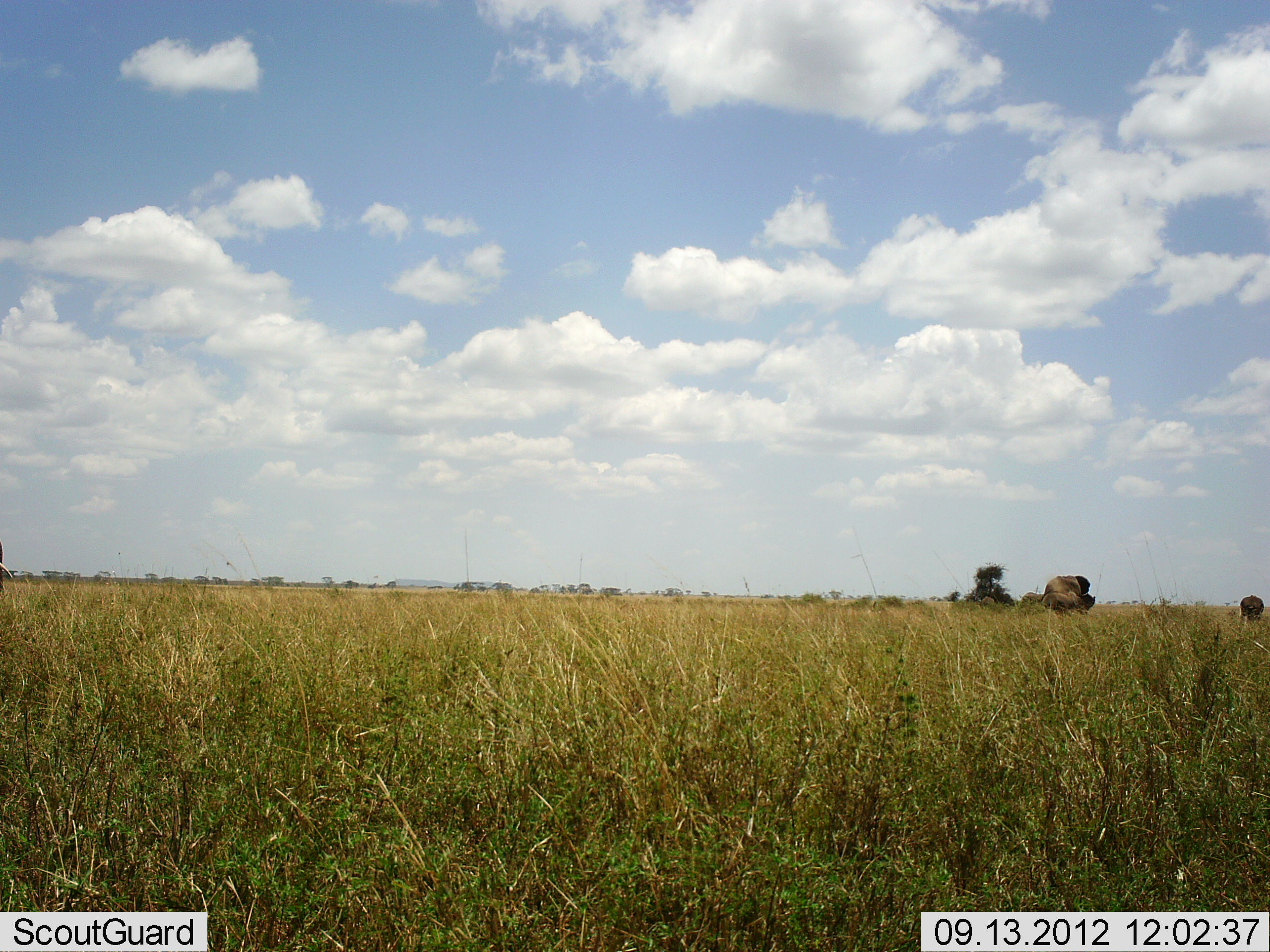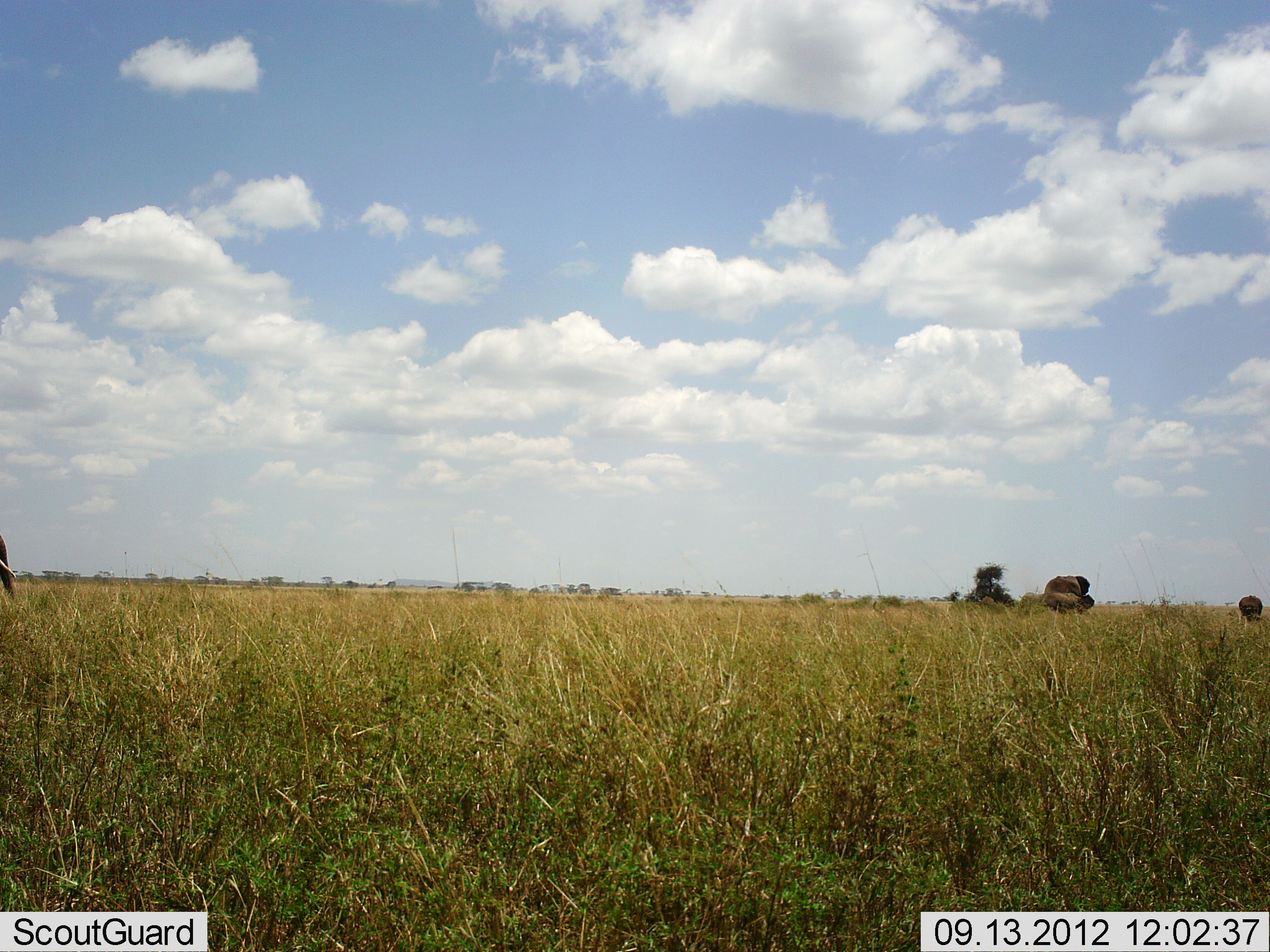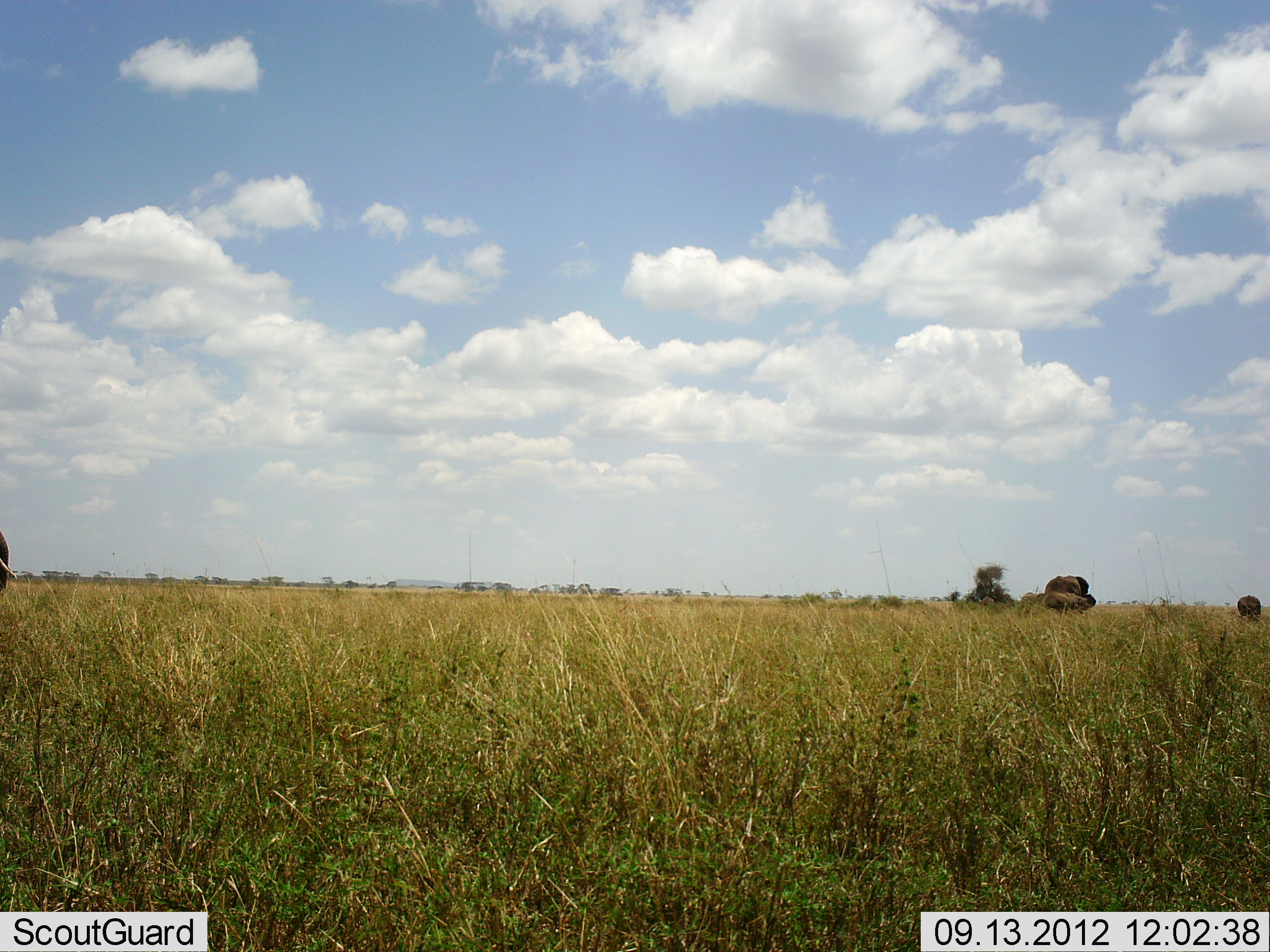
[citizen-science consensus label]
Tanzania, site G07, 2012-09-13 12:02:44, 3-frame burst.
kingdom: Animalia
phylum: Chordata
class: Mammalia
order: Artiodactyla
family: Bovidae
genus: Connochaetes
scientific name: Connochaetes taurinus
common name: blue wildebeest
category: wildebeest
Wildebeest (blue wildebeest) (Connochaetes taurinus), count 2. Behavior (volunteer vote fractions): standing 33%, resting 0%, moving 33%, interacting 0%. Young present (vote fraction): 17%. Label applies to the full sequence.